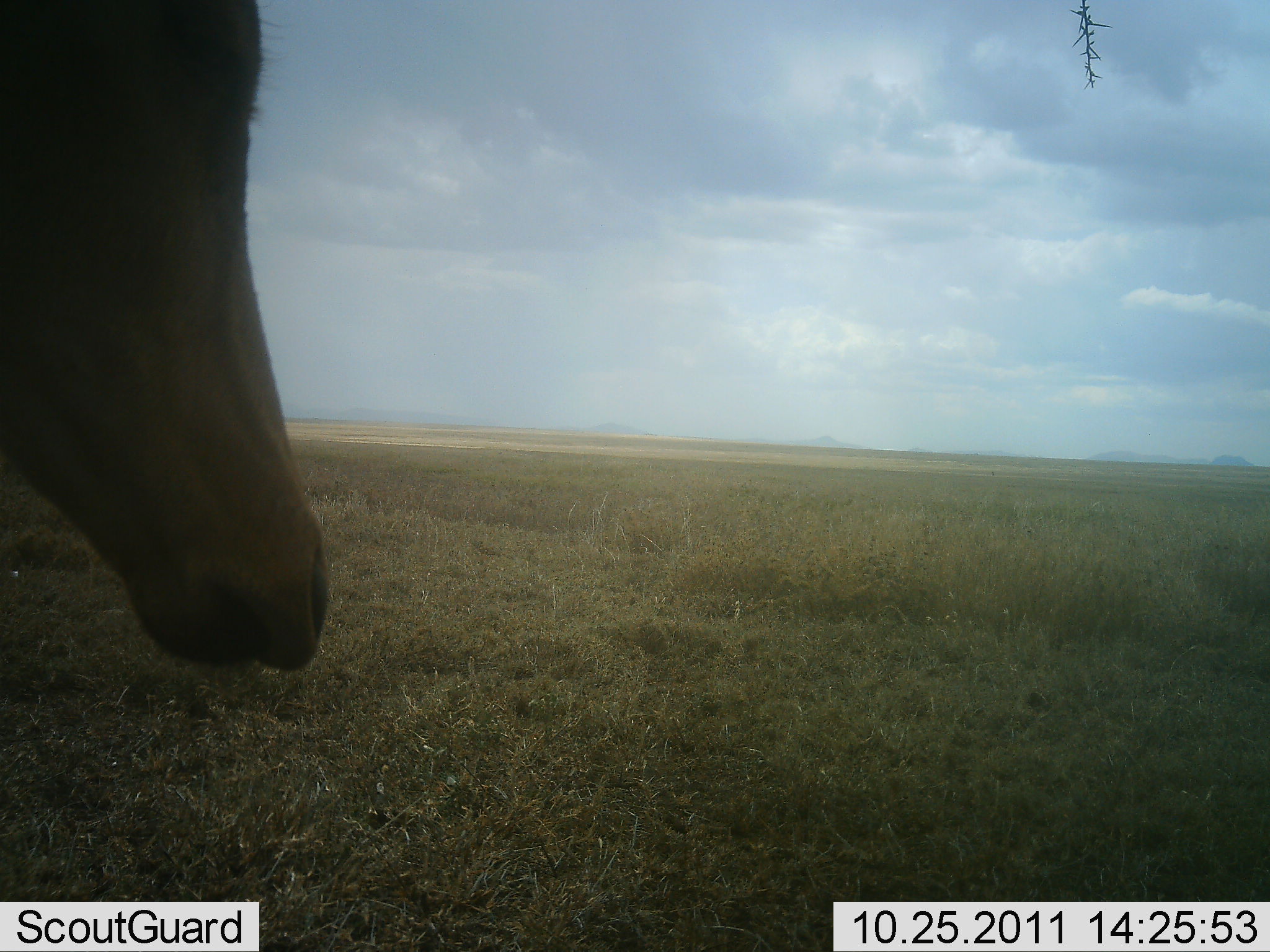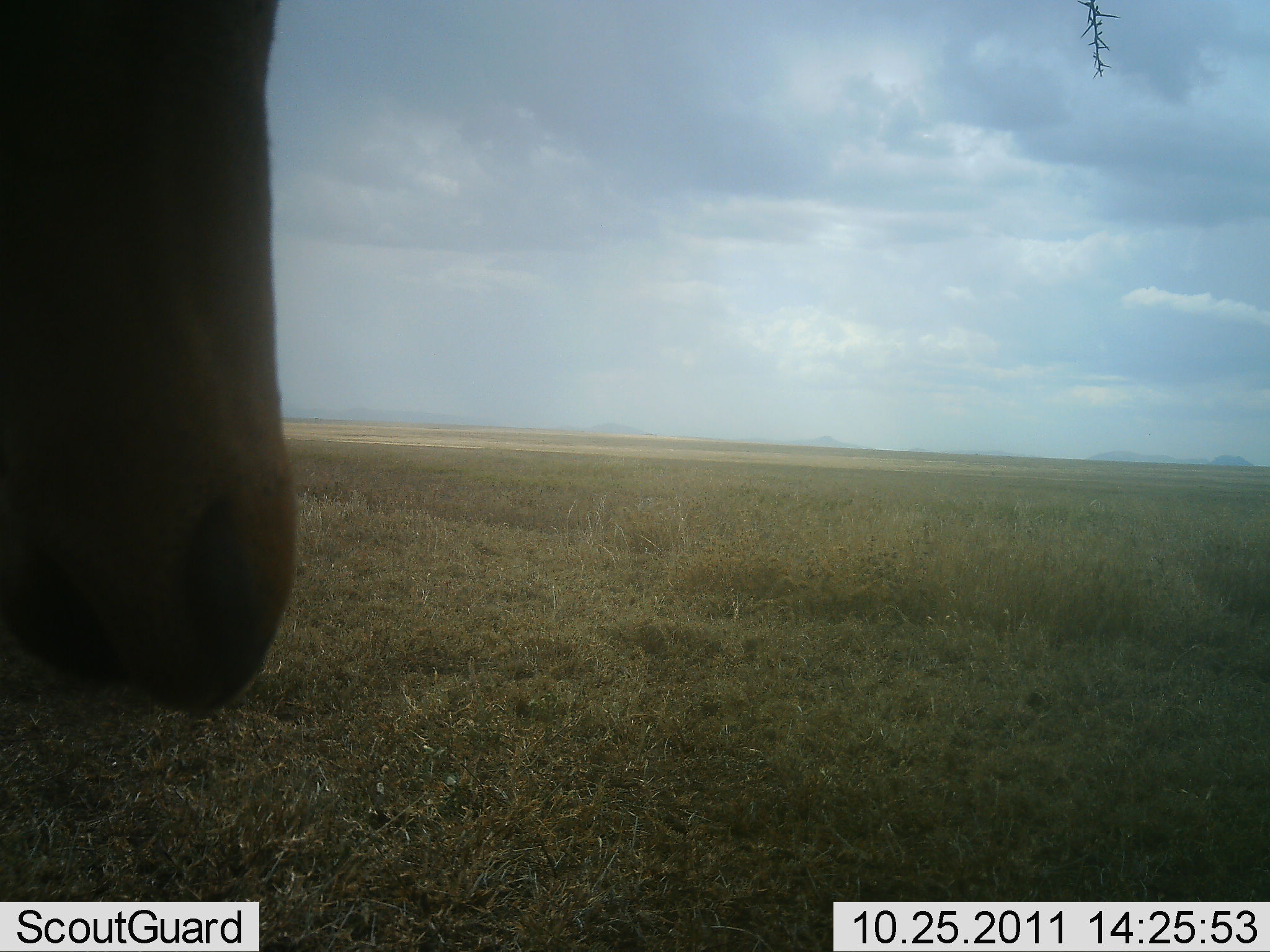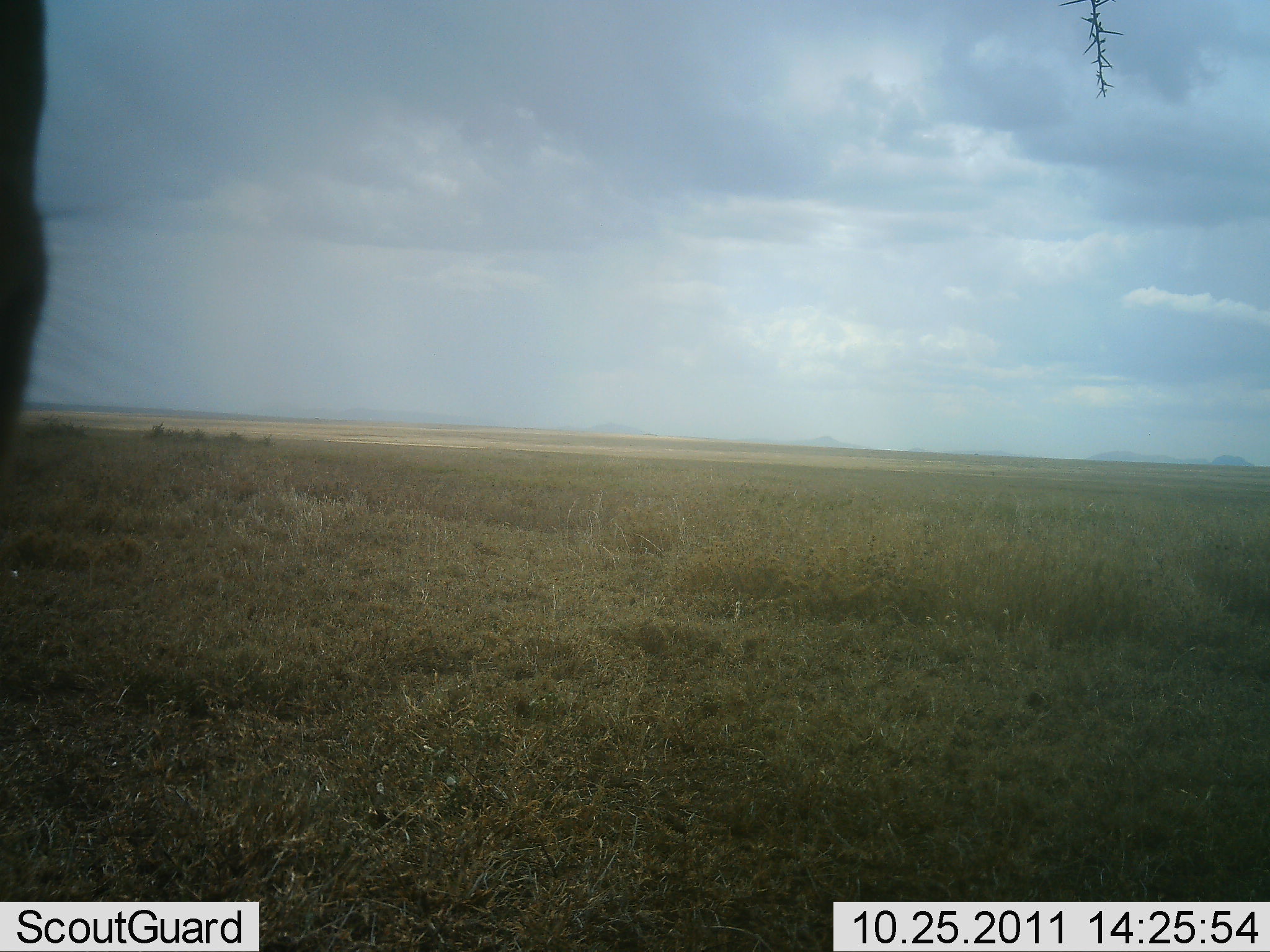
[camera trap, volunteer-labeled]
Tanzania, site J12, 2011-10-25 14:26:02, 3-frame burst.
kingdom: Animalia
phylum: Chordata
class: Mammalia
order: Artiodactyla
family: Bovidae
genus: Alcelaphus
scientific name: Alcelaphus buselaphus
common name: hartebeest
Hartebeest (Alcelaphus buselaphus), count 1. Behavior (volunteer vote fractions): standing 100%, resting 0%, moving 0%, interacting 0%. Young present (vote fraction): 0%. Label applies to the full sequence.